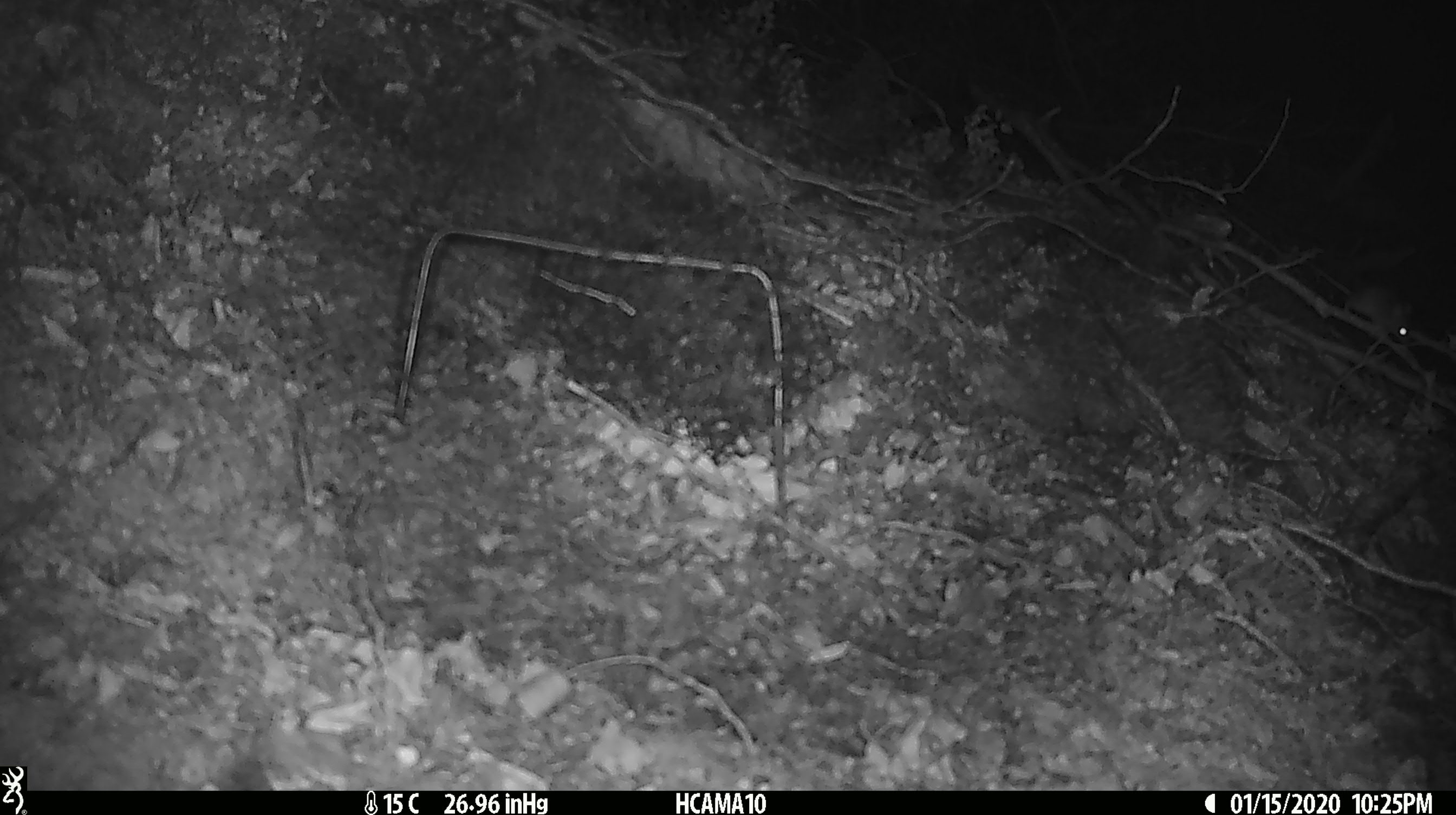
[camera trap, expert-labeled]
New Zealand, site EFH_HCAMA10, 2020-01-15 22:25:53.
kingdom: Animalia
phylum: Chordata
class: Mammalia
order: Rodentia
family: Muridae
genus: Mus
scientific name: Mus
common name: mouse